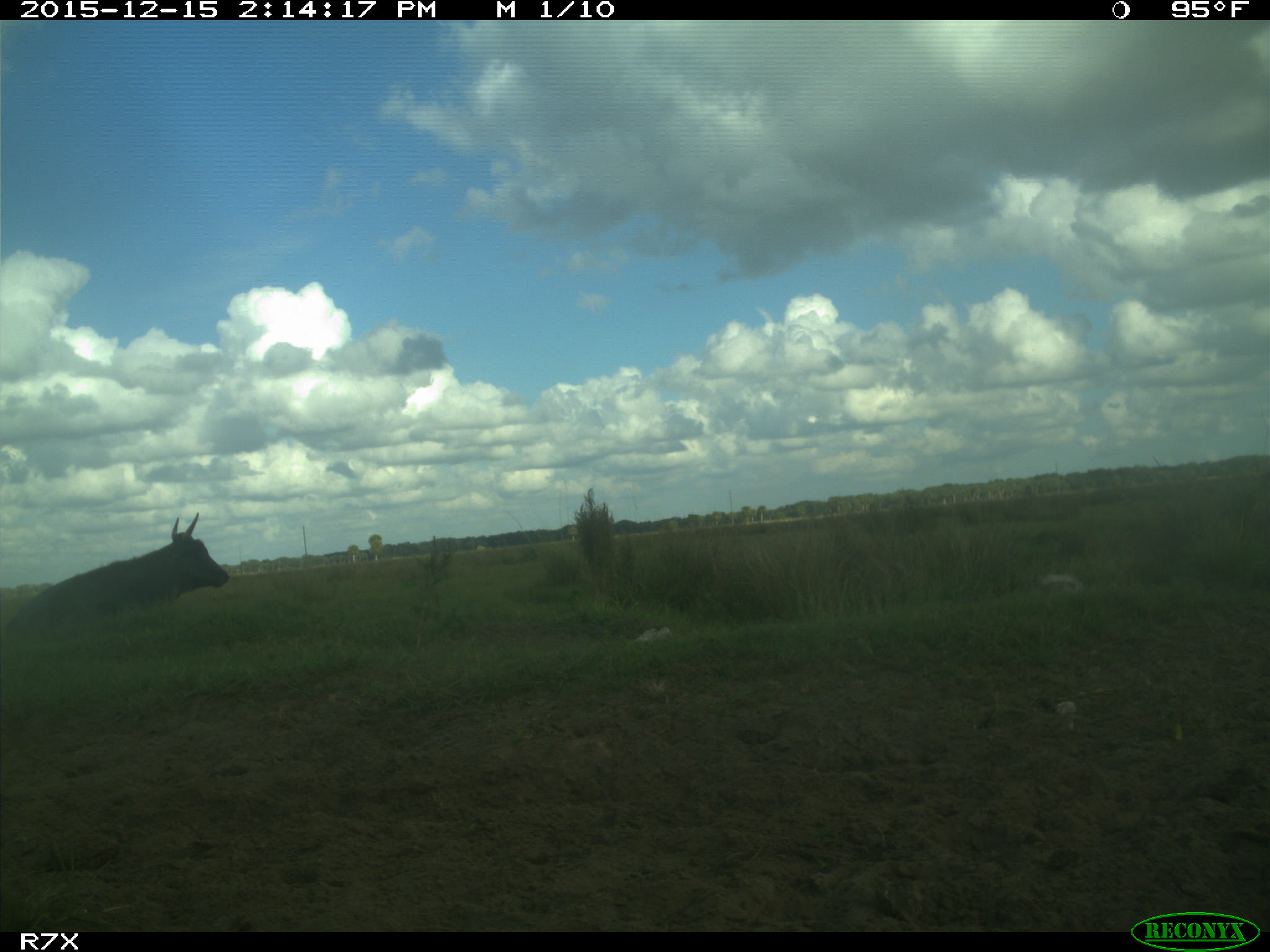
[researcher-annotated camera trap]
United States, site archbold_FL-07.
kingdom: Animalia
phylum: Chordata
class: Mammalia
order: Artiodactyla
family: Bovidae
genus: Bos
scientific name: Bos taurus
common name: domestic cow